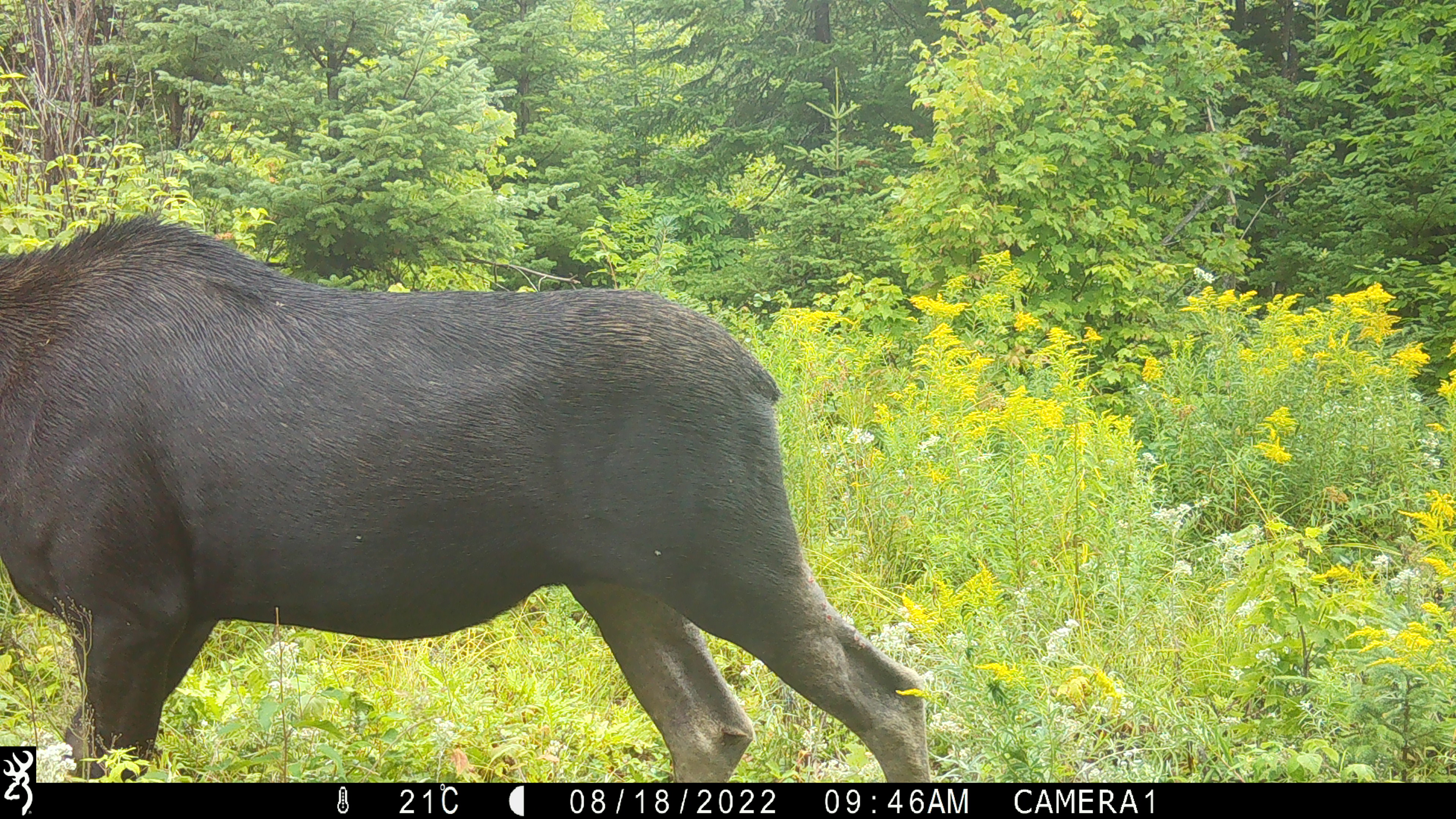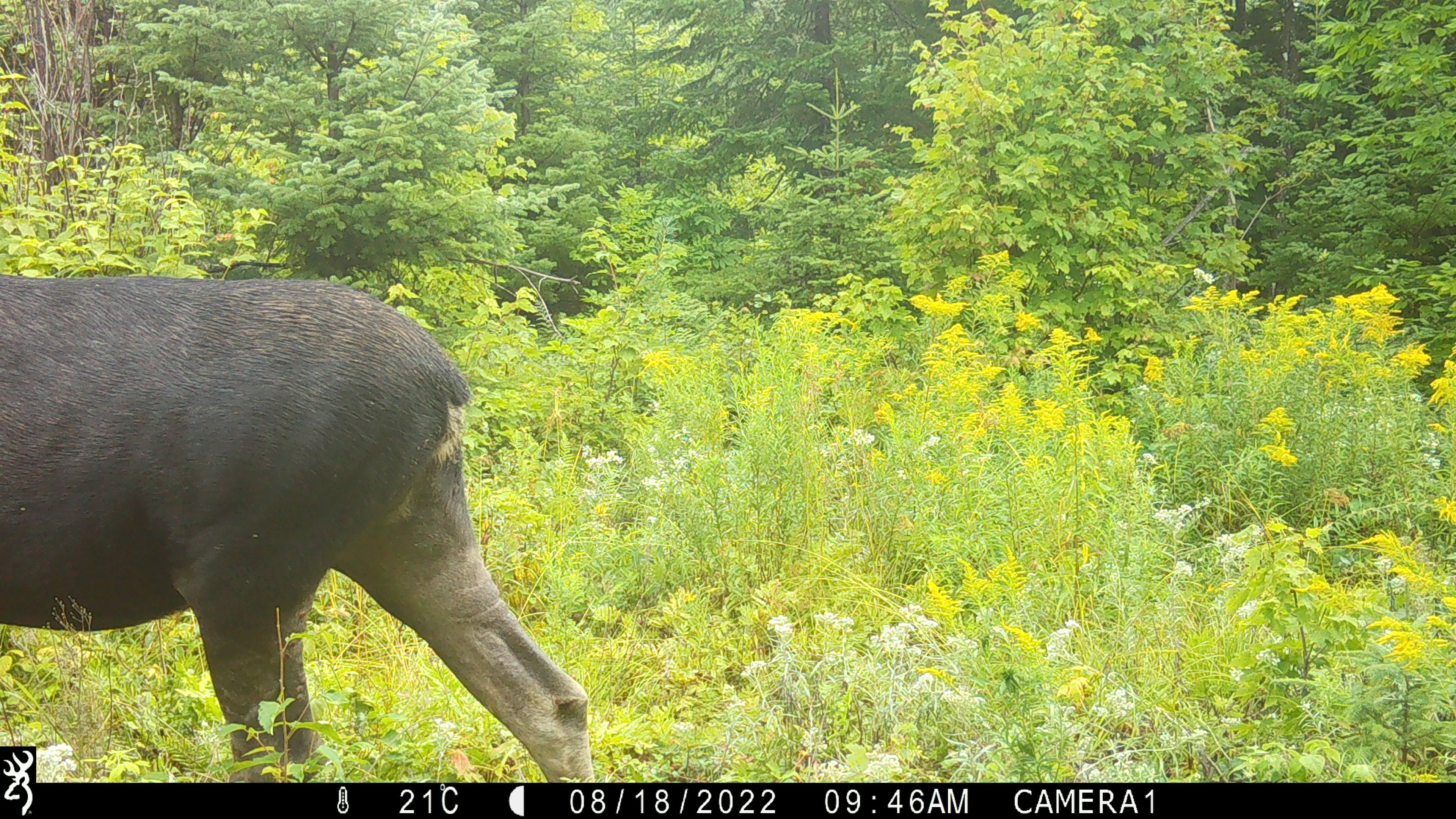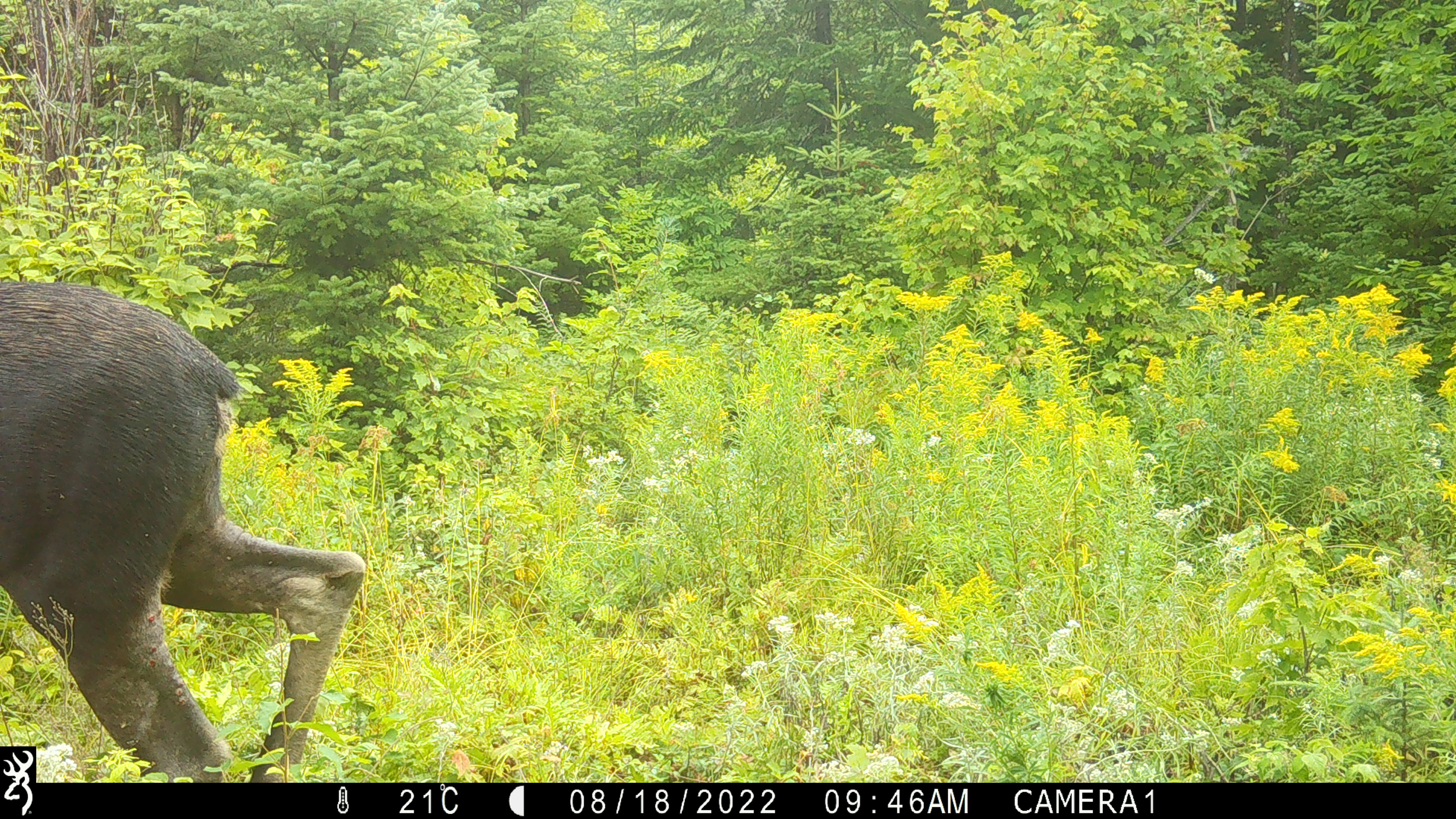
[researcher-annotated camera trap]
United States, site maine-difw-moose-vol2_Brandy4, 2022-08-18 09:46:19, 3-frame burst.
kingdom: Animalia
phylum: Chordata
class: Mammalia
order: Artiodactyla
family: Cervidae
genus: Alces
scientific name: Alces alces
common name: moose